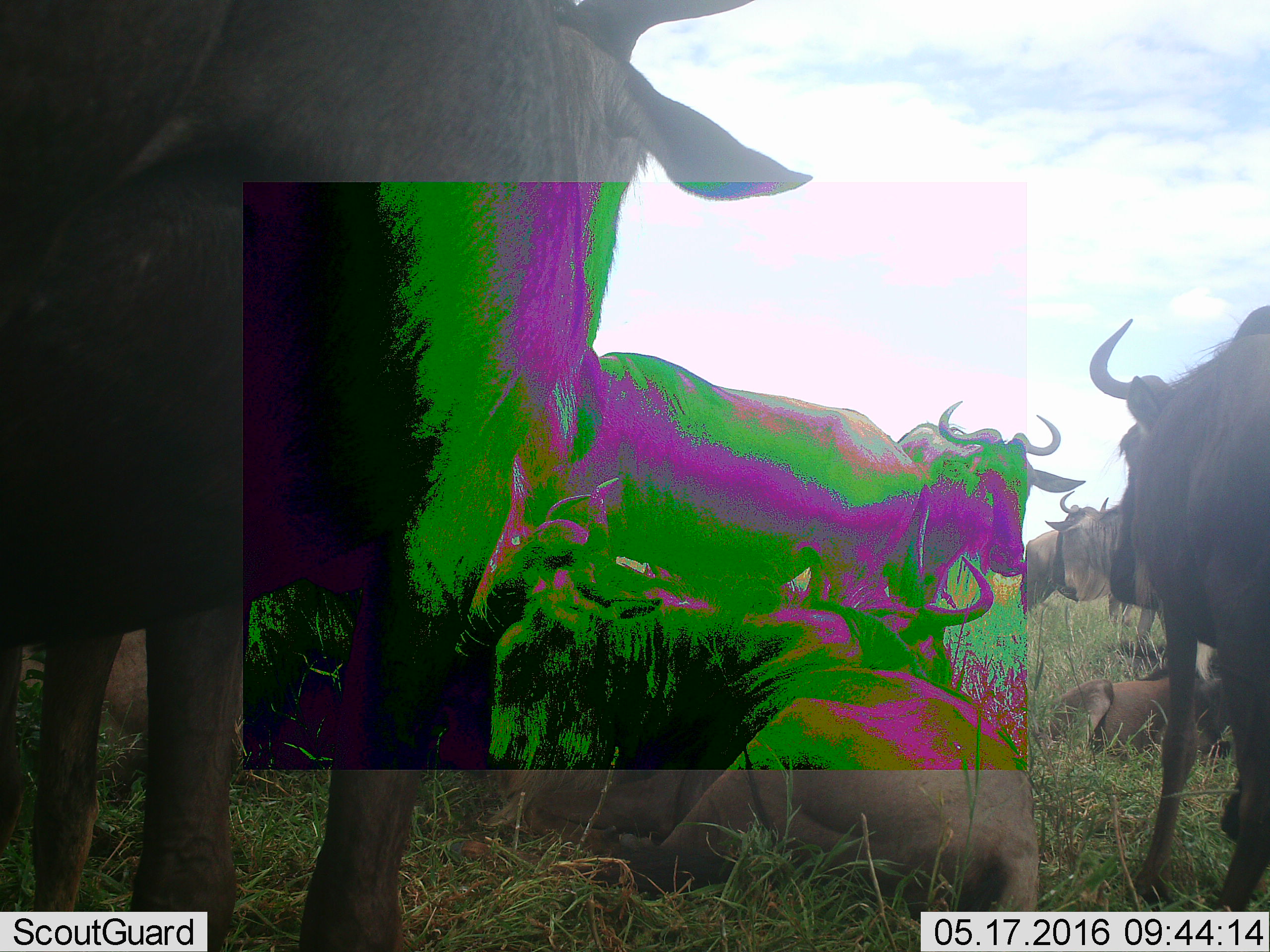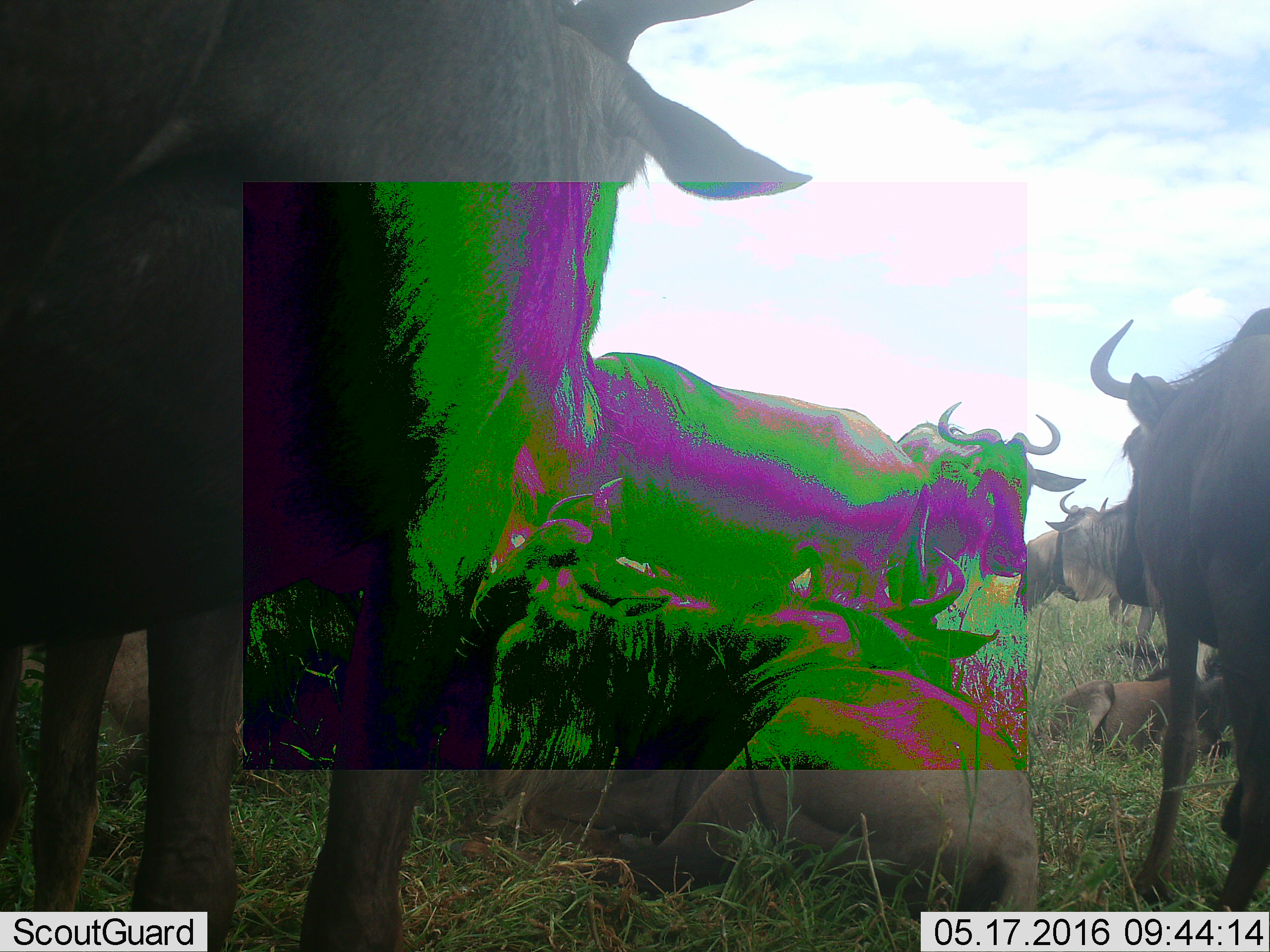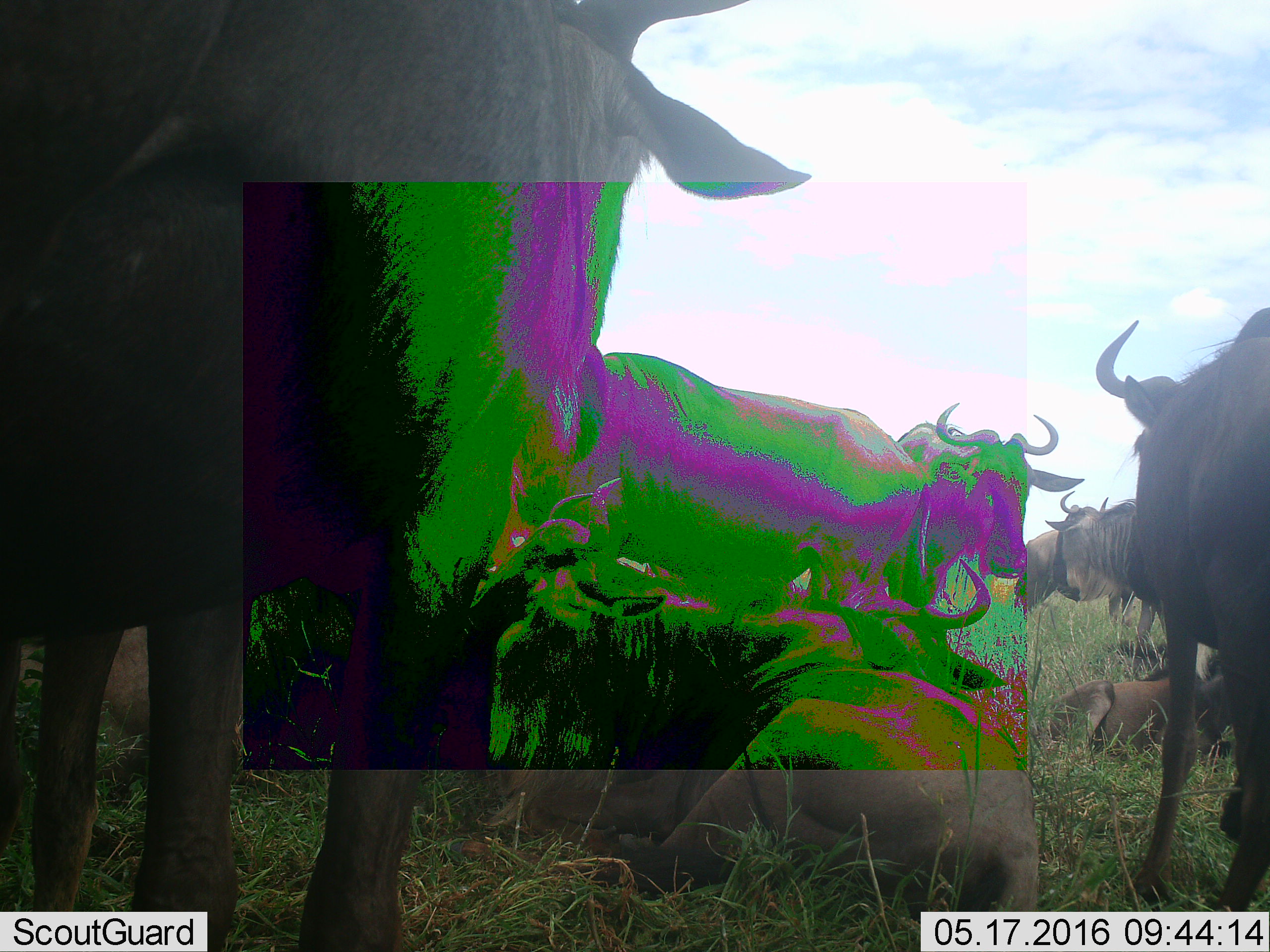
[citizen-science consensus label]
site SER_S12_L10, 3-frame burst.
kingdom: Animalia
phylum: Chordata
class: Mammalia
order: Artiodactyla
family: Bovidae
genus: Connochaetes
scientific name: Connochaetes taurinus taurinus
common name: blue wildebeest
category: wildebeestblue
Wildebeestblue (blue wildebeest) (Connochaetes taurinus taurinus), count 11-50. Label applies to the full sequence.